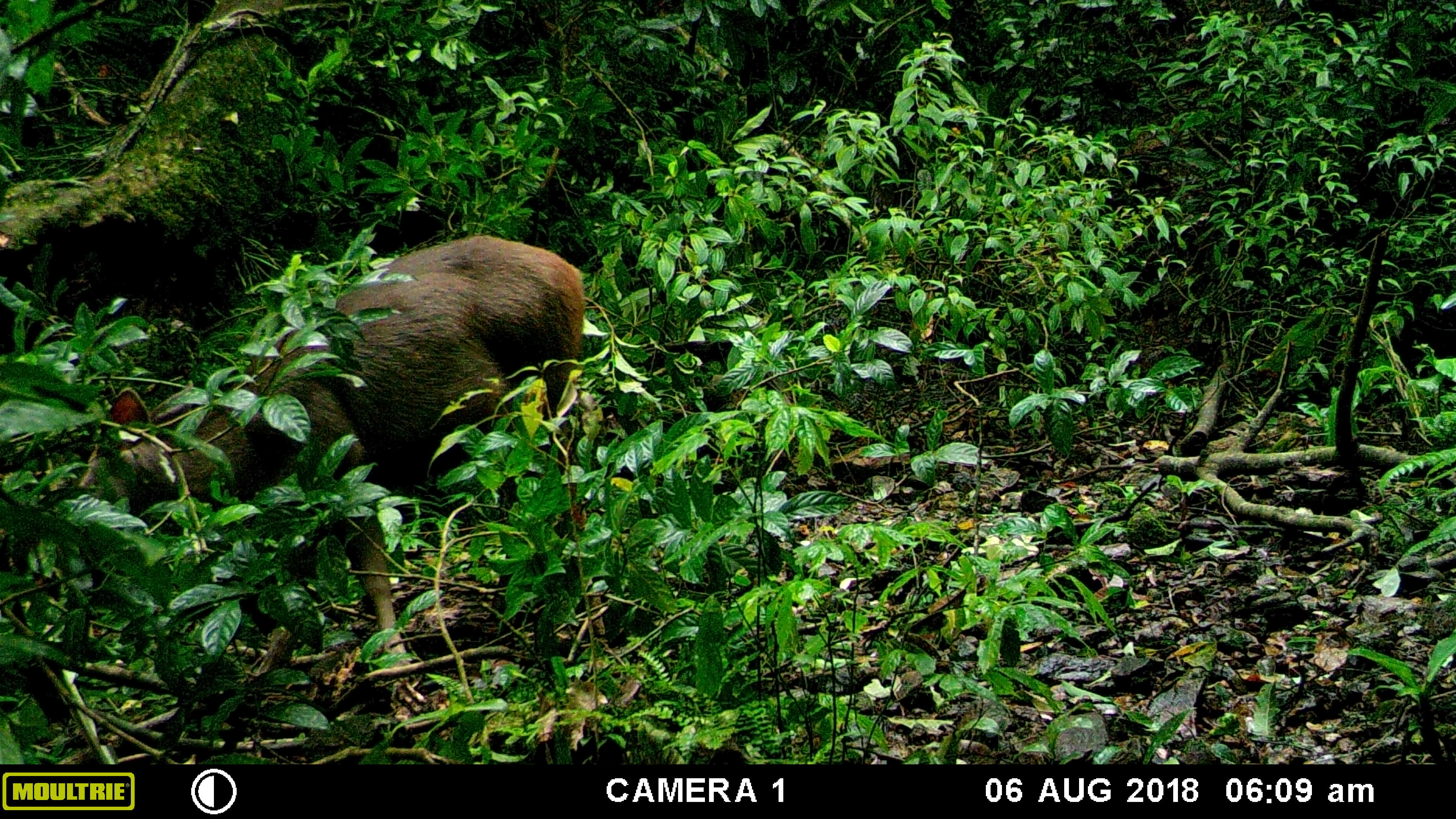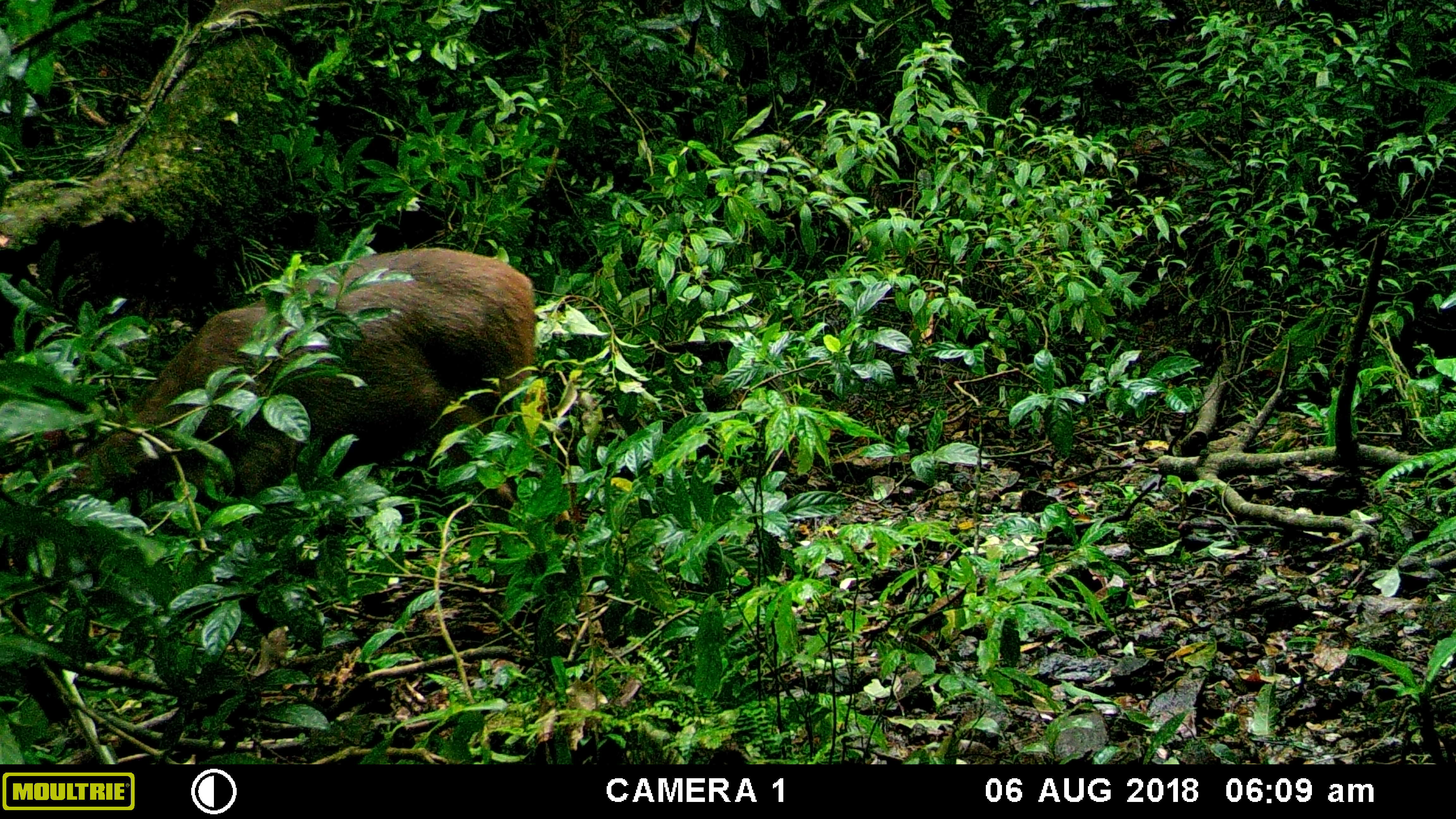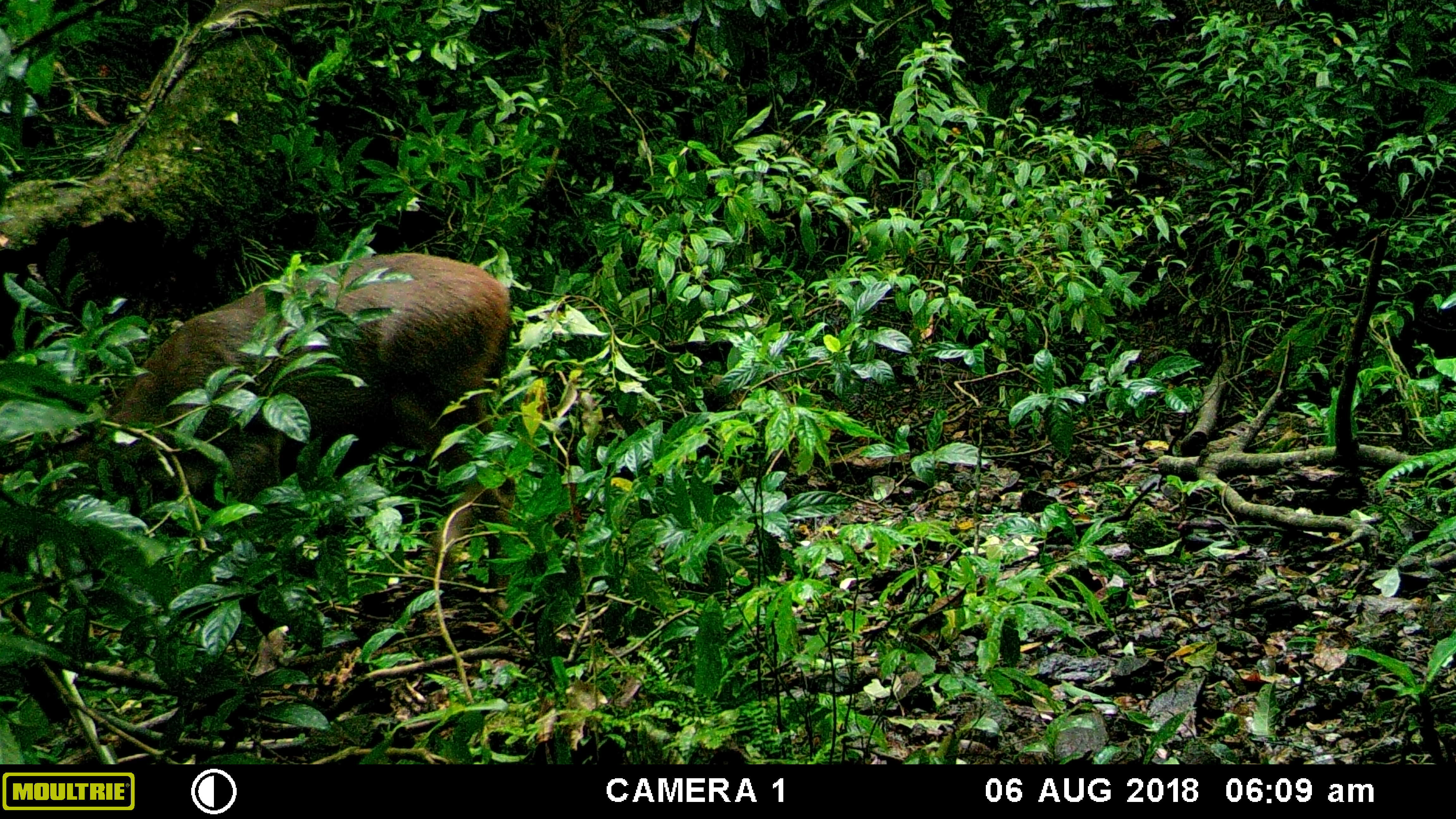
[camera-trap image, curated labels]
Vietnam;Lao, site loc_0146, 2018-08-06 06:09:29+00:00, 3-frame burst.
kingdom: Animalia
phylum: Chordata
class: Mammalia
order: Artiodactyla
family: Cervidae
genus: Rusa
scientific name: Rusa unicolor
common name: sambar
Sambar (Rusa unicolor). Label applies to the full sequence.